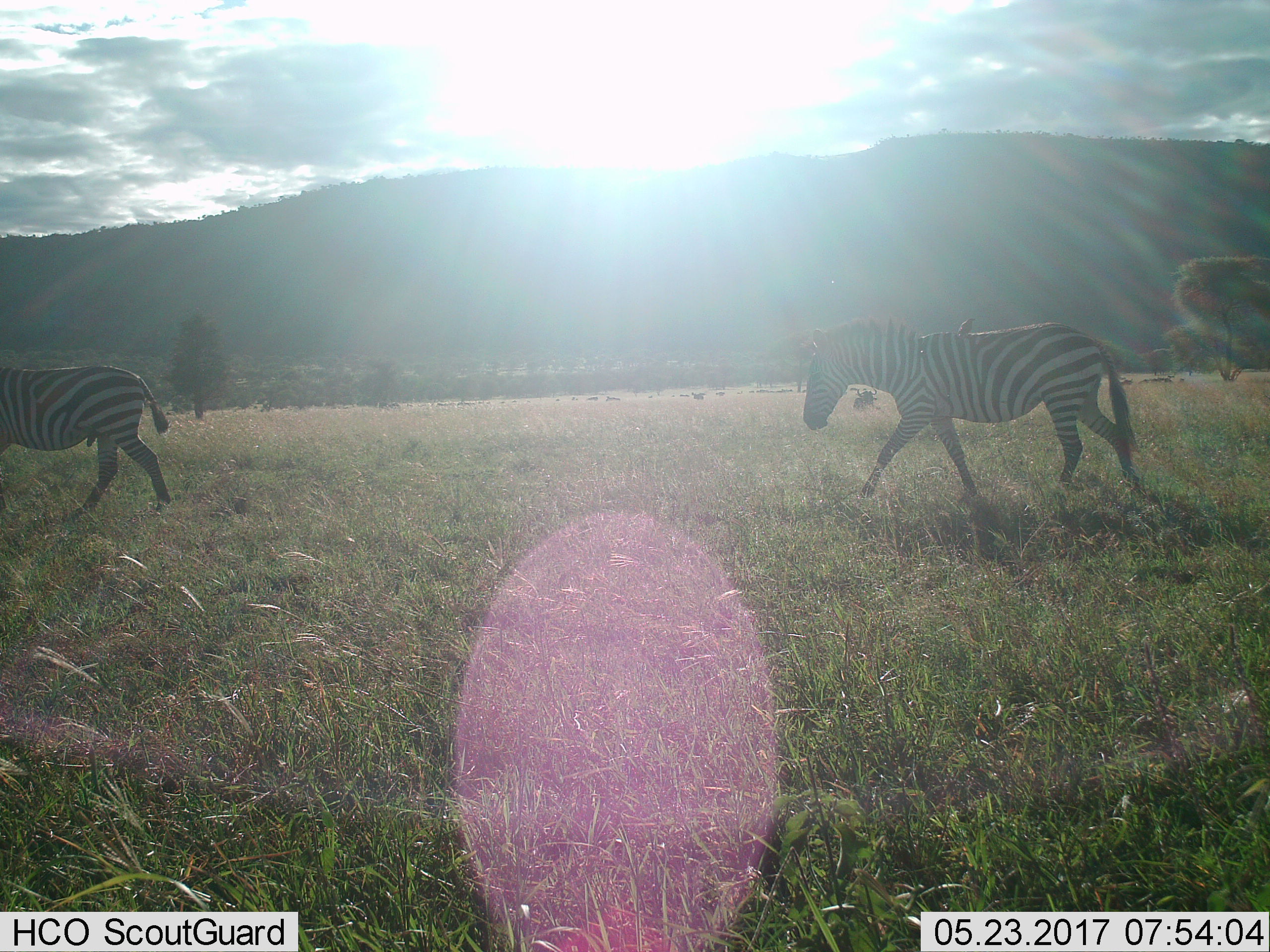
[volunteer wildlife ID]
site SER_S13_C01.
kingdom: Animalia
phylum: Chordata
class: Mammalia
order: Perissodactyla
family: Equidae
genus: Equus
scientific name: Equus quagga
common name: plains zebra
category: zebraplains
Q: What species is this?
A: Zebraplains (plains zebra) (Equus quagga).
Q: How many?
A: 2.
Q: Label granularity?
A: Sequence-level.